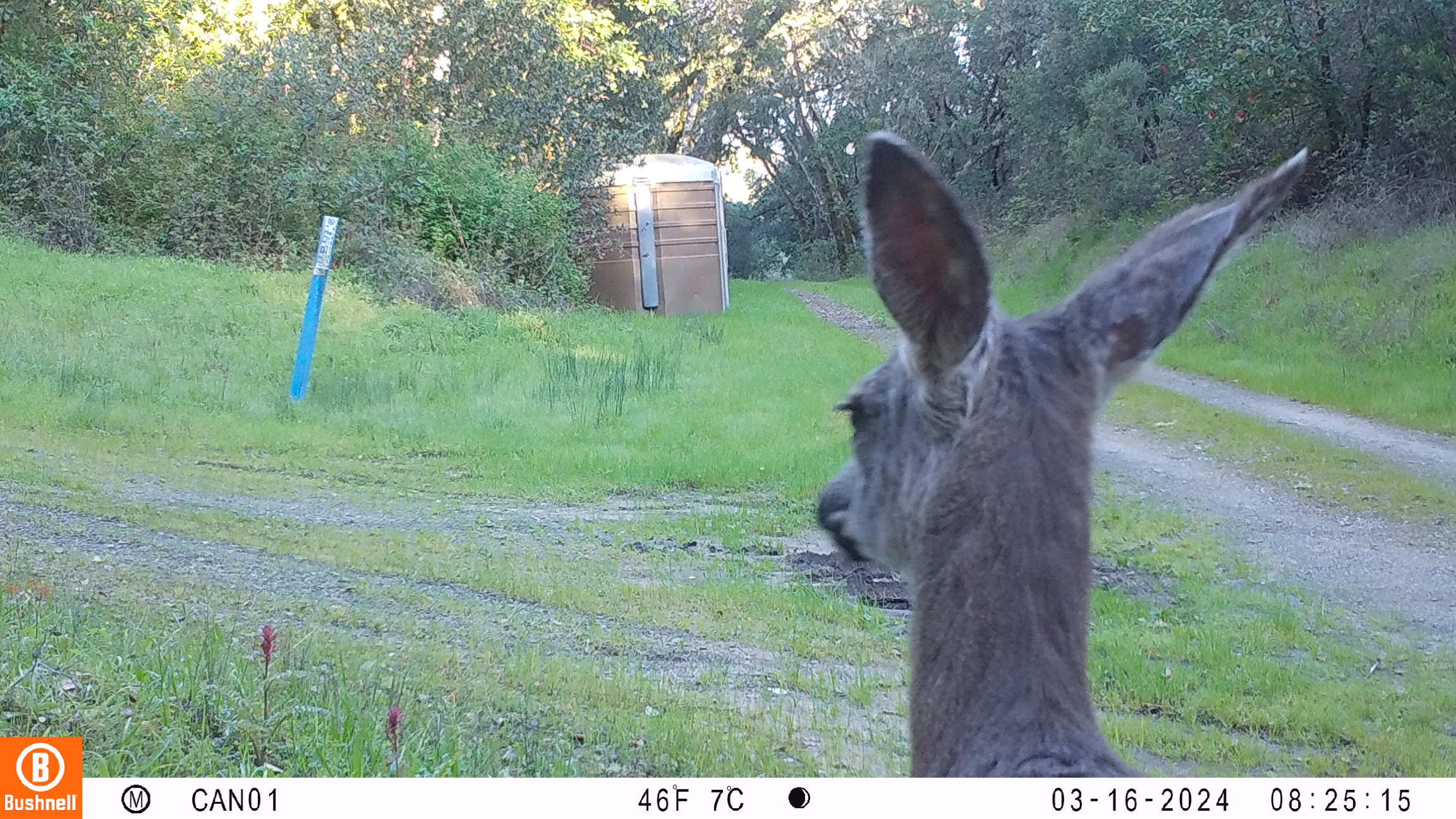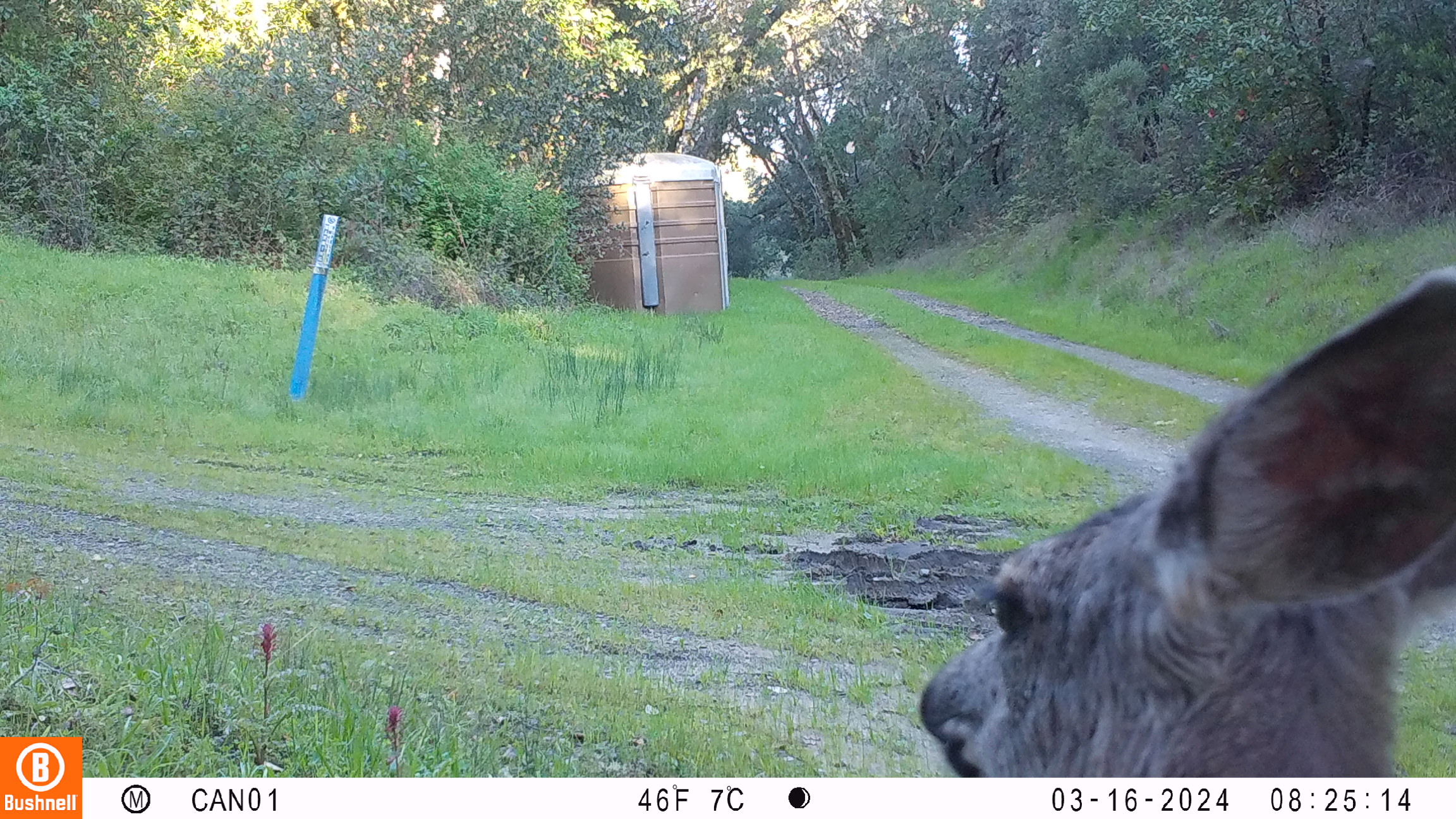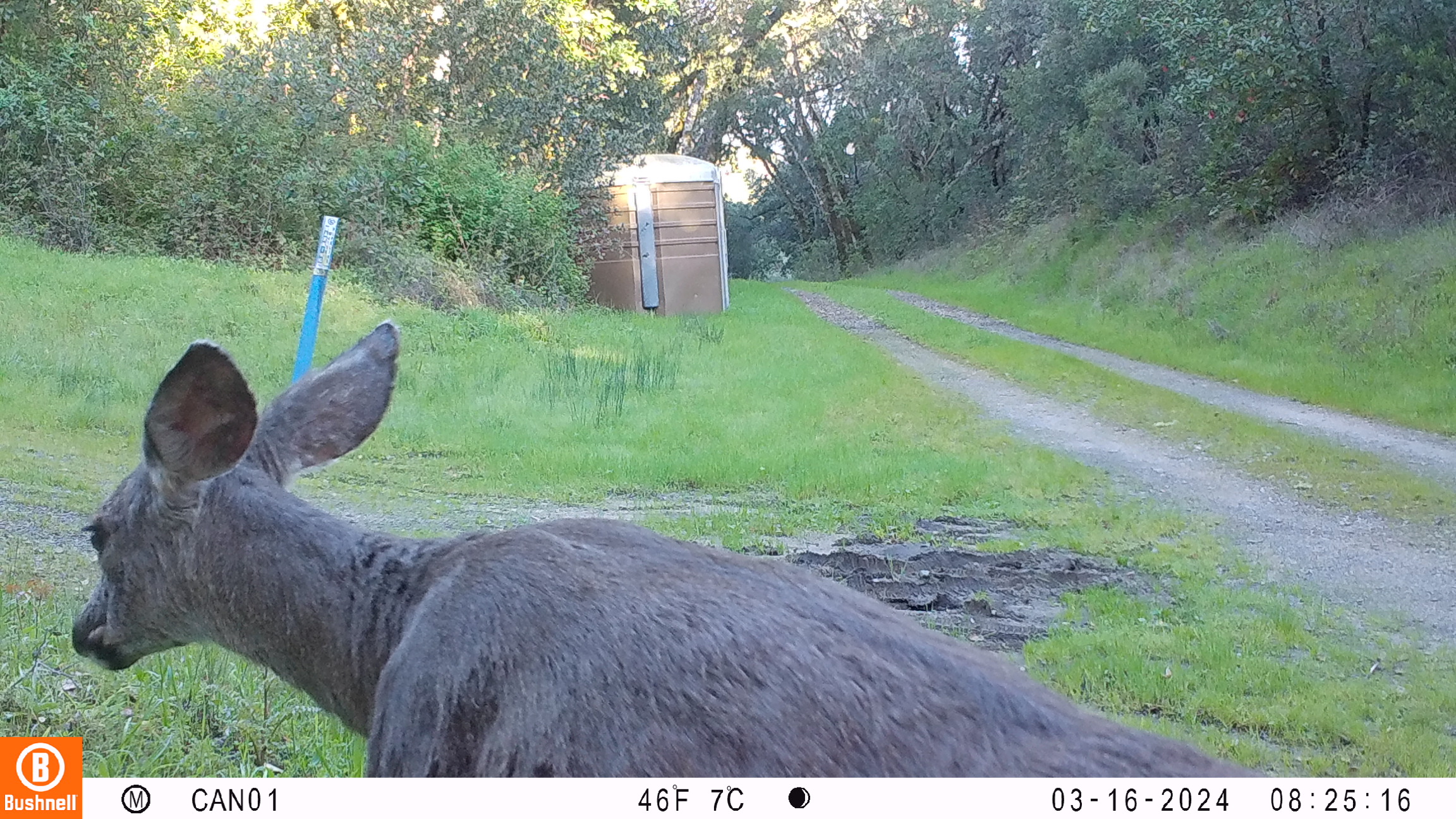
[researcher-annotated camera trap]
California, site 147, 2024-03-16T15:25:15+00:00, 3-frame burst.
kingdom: Animalia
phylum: Chordata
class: Mammalia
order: Artiodactyla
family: Cervidae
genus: Odocoileus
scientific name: Odocoileus hemionus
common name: mule deer